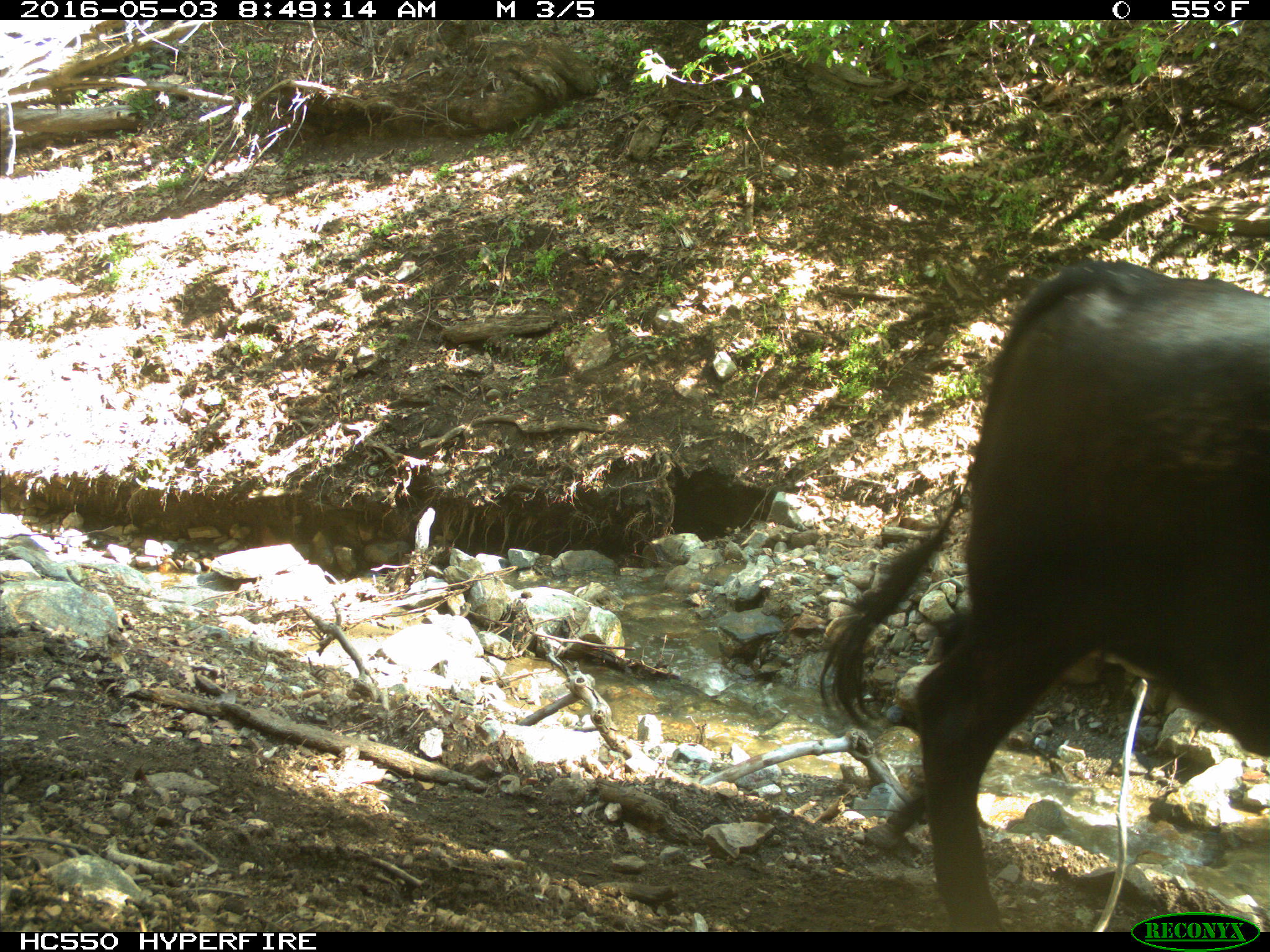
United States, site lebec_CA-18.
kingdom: Animalia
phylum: Chordata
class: Mammalia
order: Artiodactyla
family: Bovidae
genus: Bos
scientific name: Bos taurus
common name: domestic cow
Bos taurus (domestic cow).